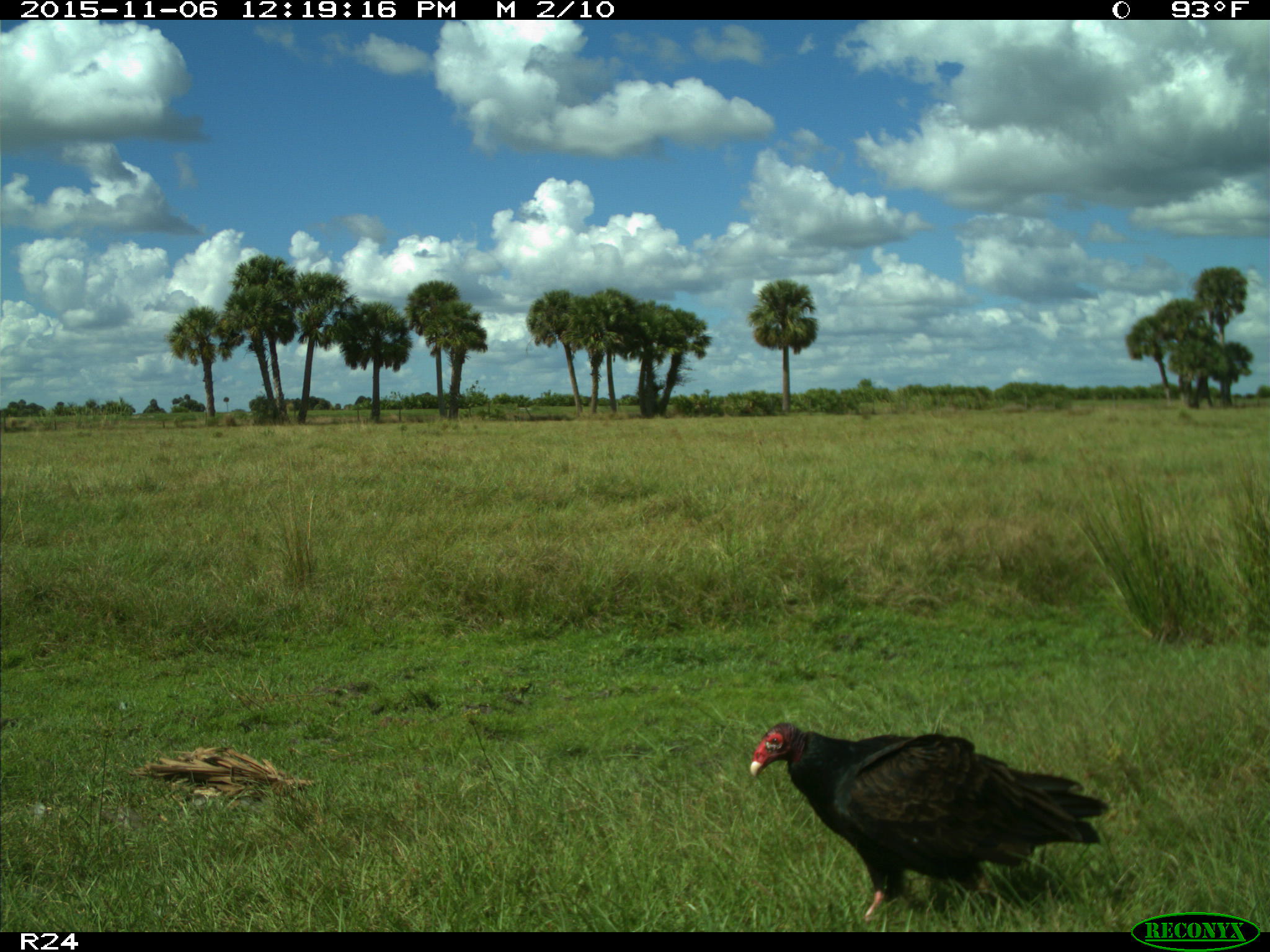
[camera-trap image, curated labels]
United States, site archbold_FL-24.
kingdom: Animalia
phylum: Chordata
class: Aves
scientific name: Aves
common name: birds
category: unidentified bird